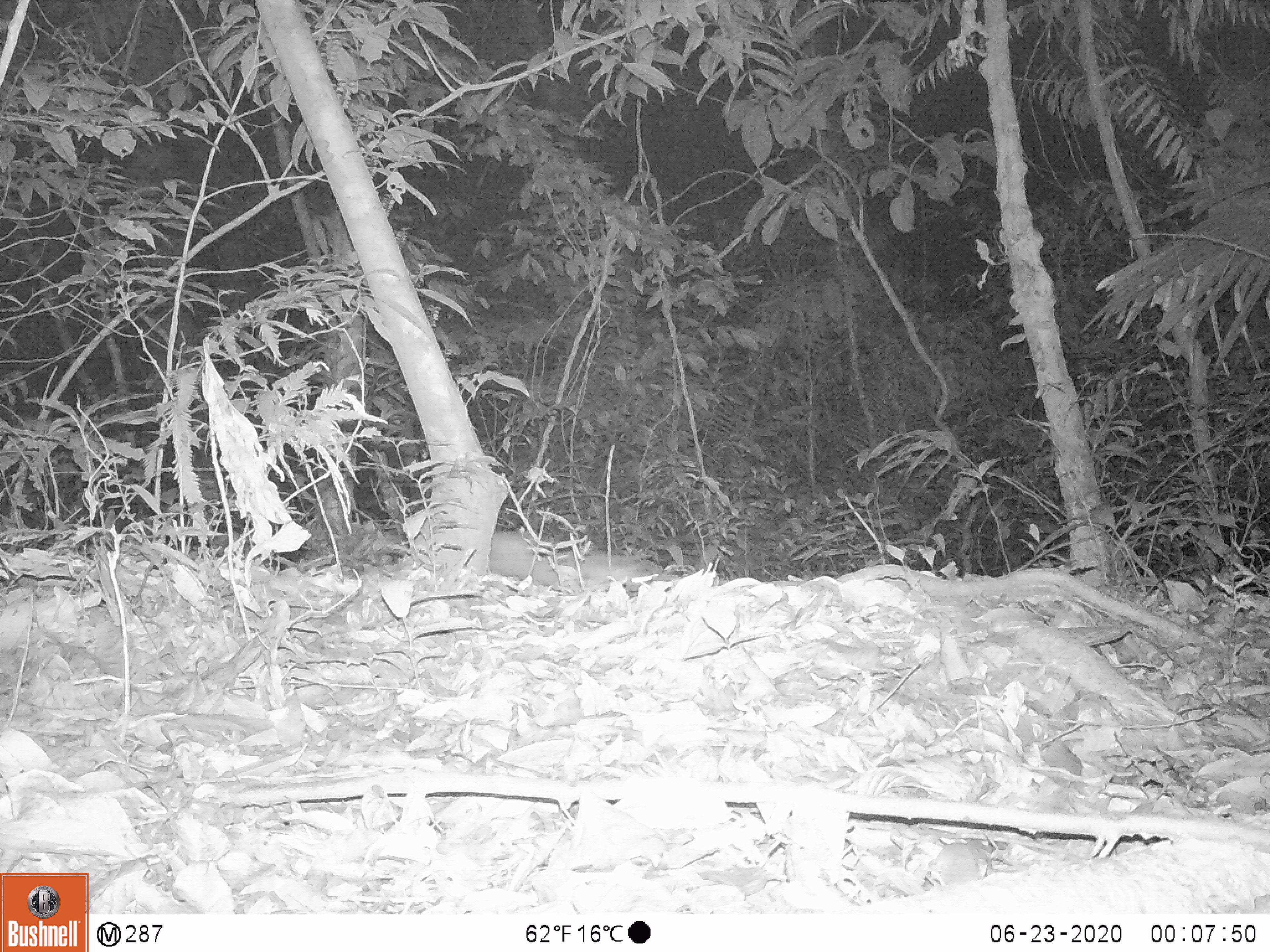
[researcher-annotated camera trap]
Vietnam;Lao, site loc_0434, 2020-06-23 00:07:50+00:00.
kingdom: Animalia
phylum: Chordata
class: Mammalia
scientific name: Mammalia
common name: mammal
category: unidentified small mammal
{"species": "unidentified small mammal (mammal) (Mammalia)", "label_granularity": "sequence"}